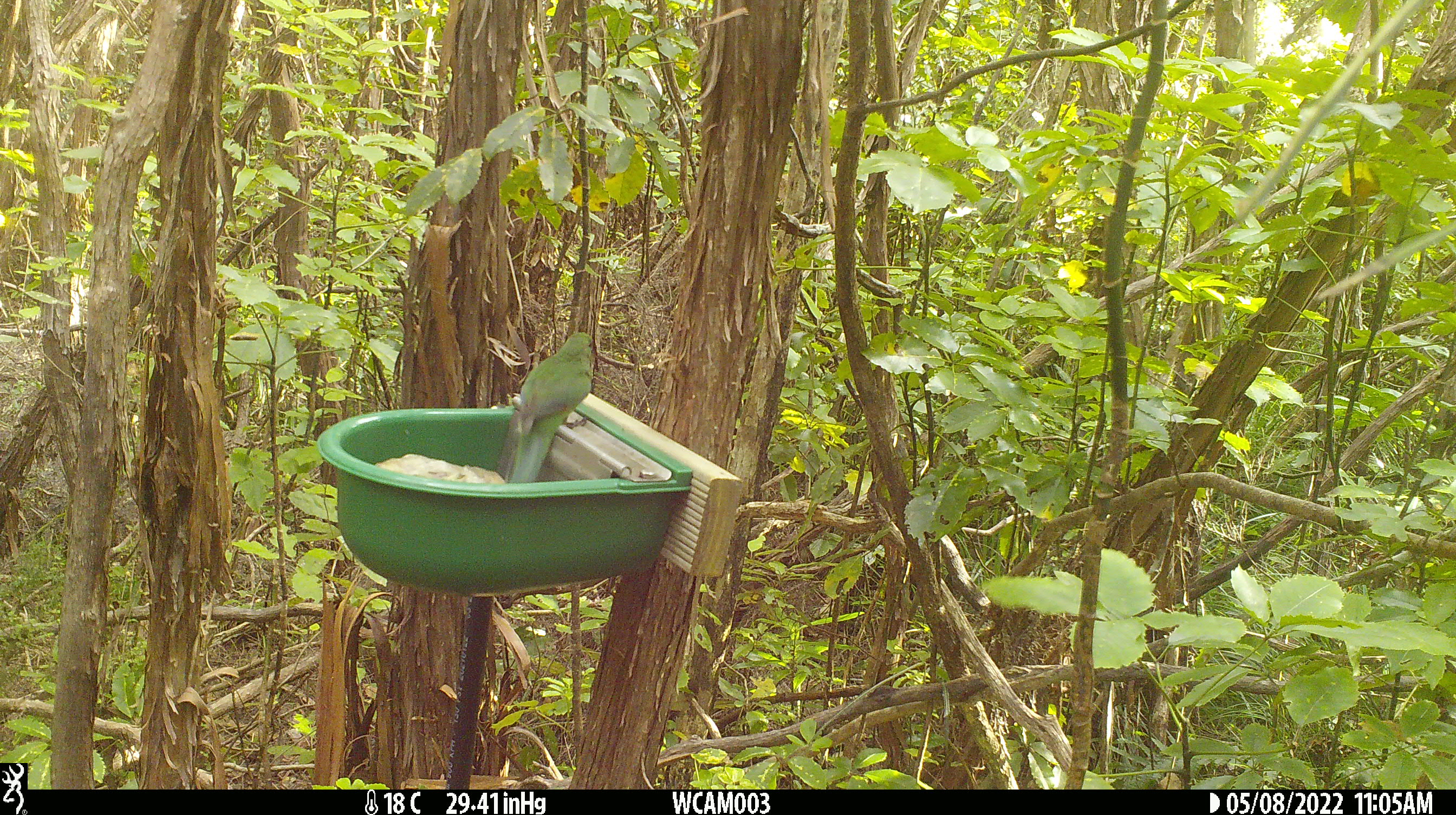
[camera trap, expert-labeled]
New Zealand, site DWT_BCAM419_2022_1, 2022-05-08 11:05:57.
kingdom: Animalia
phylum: Chordata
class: Aves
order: Psittaciformes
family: Psittaculidae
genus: Cyanoramphus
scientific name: Cyanoramphus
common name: parakeet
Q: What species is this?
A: Parakeet (Cyanoramphus).